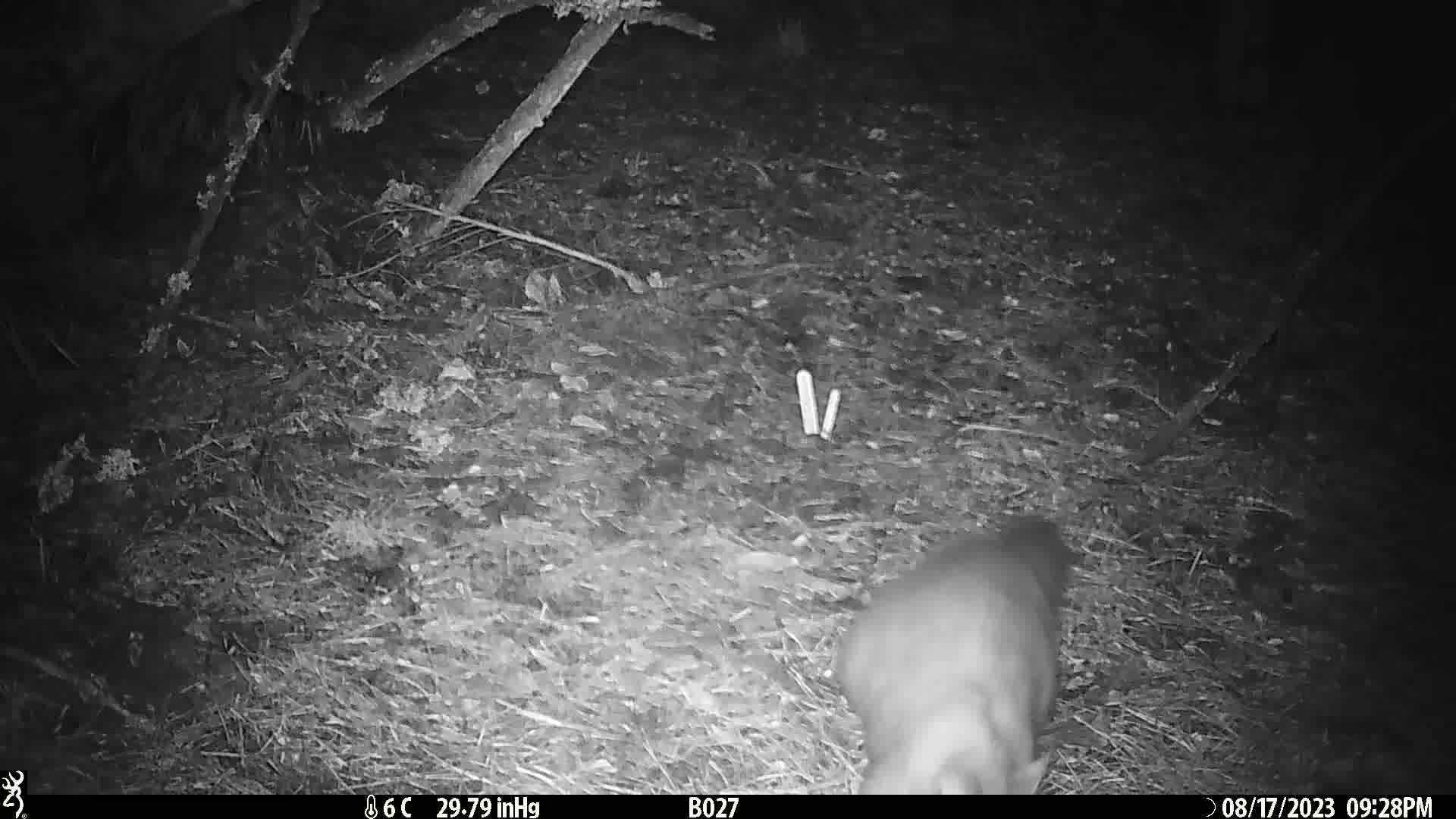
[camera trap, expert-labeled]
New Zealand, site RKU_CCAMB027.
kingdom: Animalia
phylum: Chordata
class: Mammalia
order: Diprotodontia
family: Phalangeridae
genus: Trichosurus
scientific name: Trichosurus vulpecula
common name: common brushtail possum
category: possum